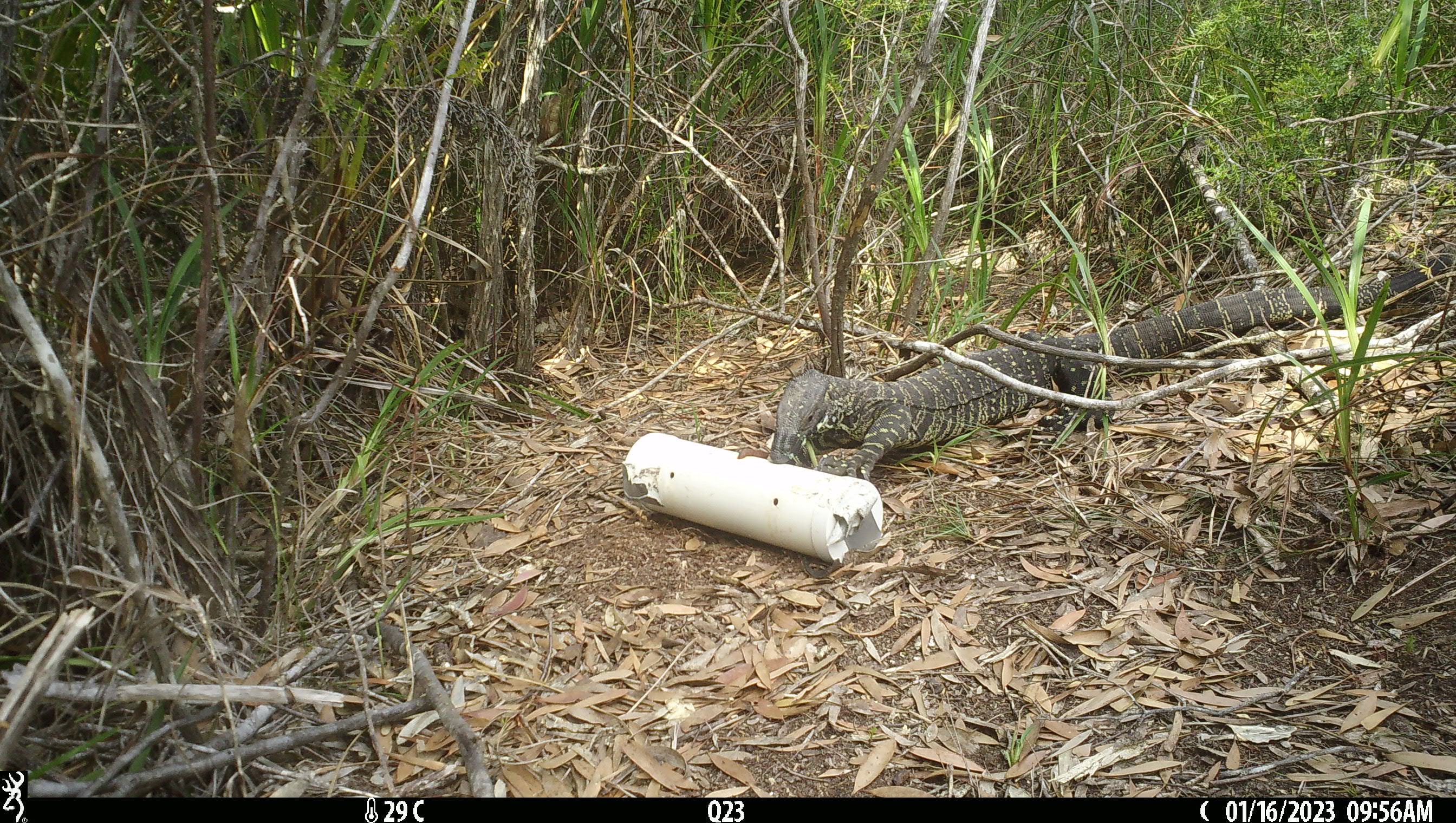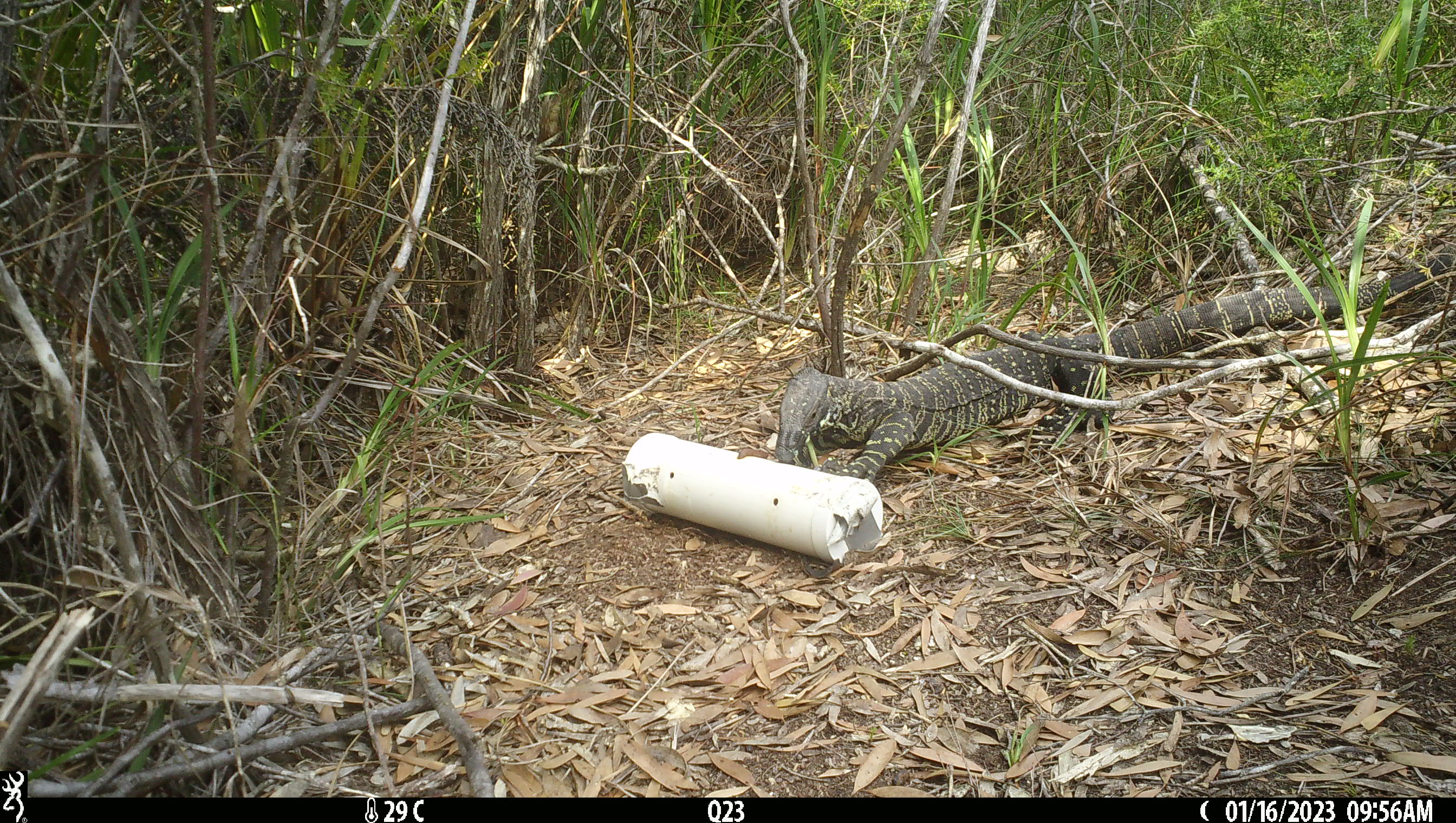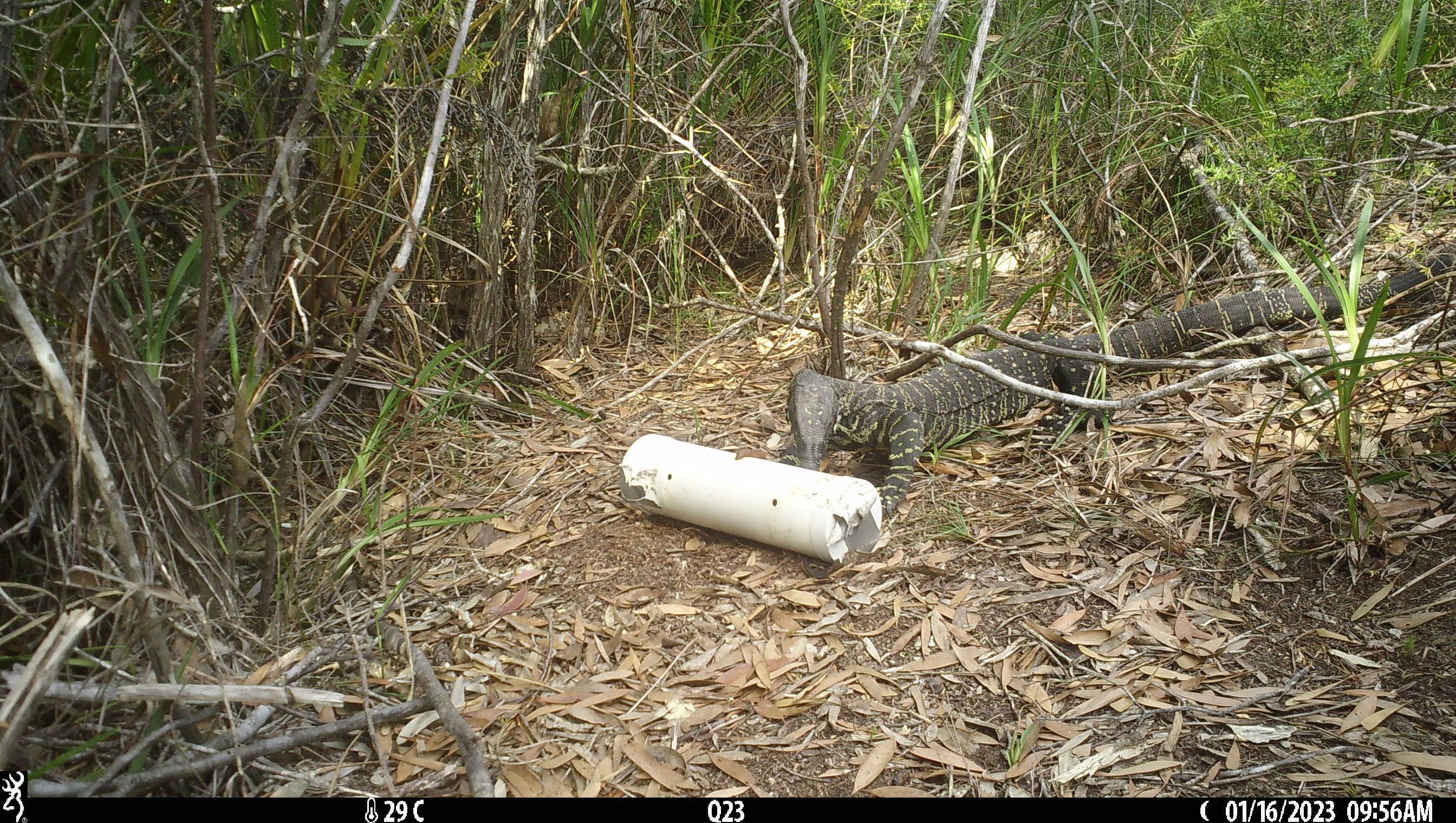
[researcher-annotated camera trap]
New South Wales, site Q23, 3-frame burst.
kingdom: Animalia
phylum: Chordata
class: Reptilia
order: Squamata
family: Varanidae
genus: Varanus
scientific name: Varanus varius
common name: lace monitor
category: goanna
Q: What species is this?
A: Goanna (lace monitor) (Varanus varius).